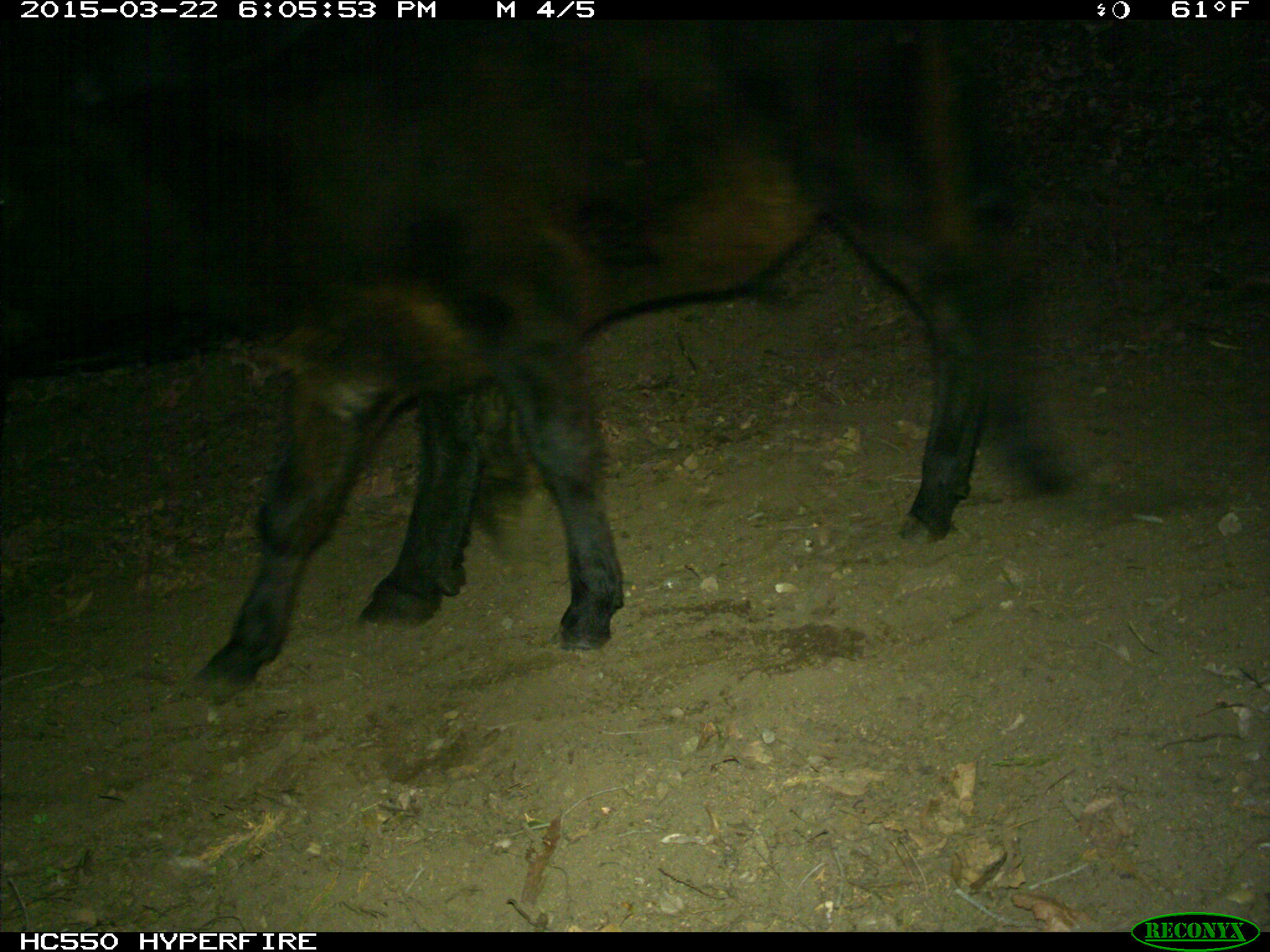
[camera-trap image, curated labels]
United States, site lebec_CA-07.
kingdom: Animalia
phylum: Chordata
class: Mammalia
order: Artiodactyla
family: Bovidae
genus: Bos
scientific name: Bos taurus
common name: domestic cow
Bos taurus (domestic cow).